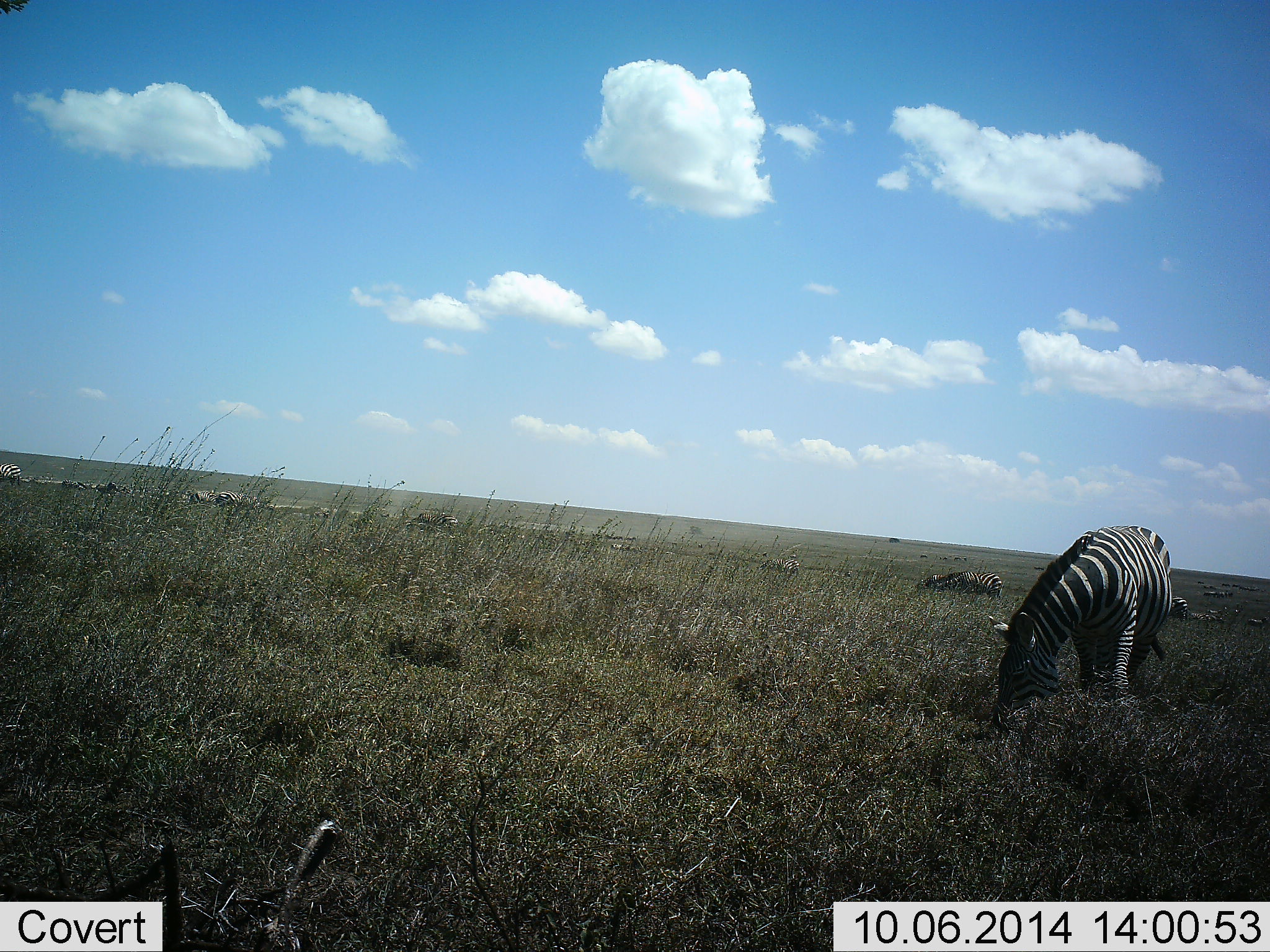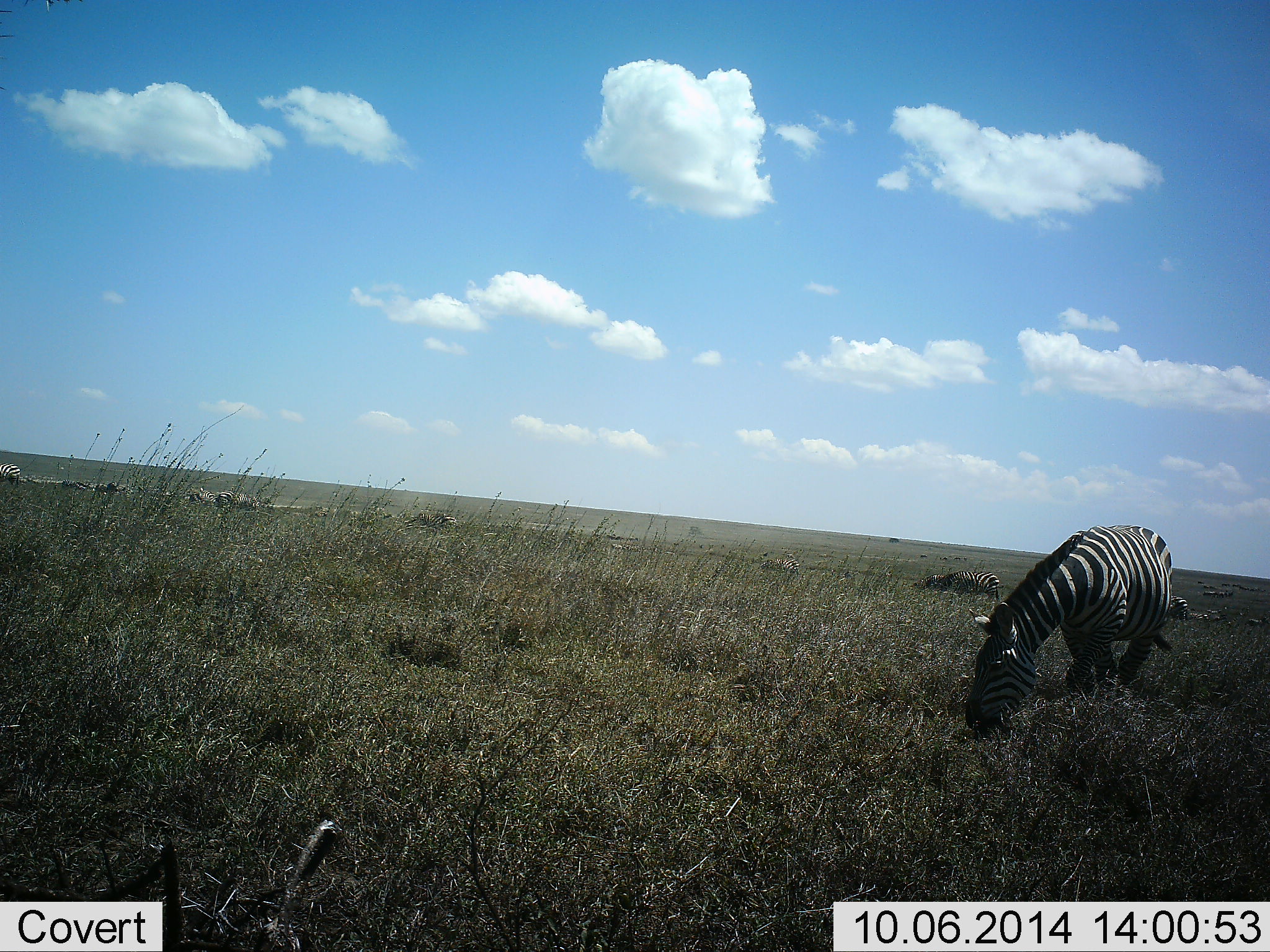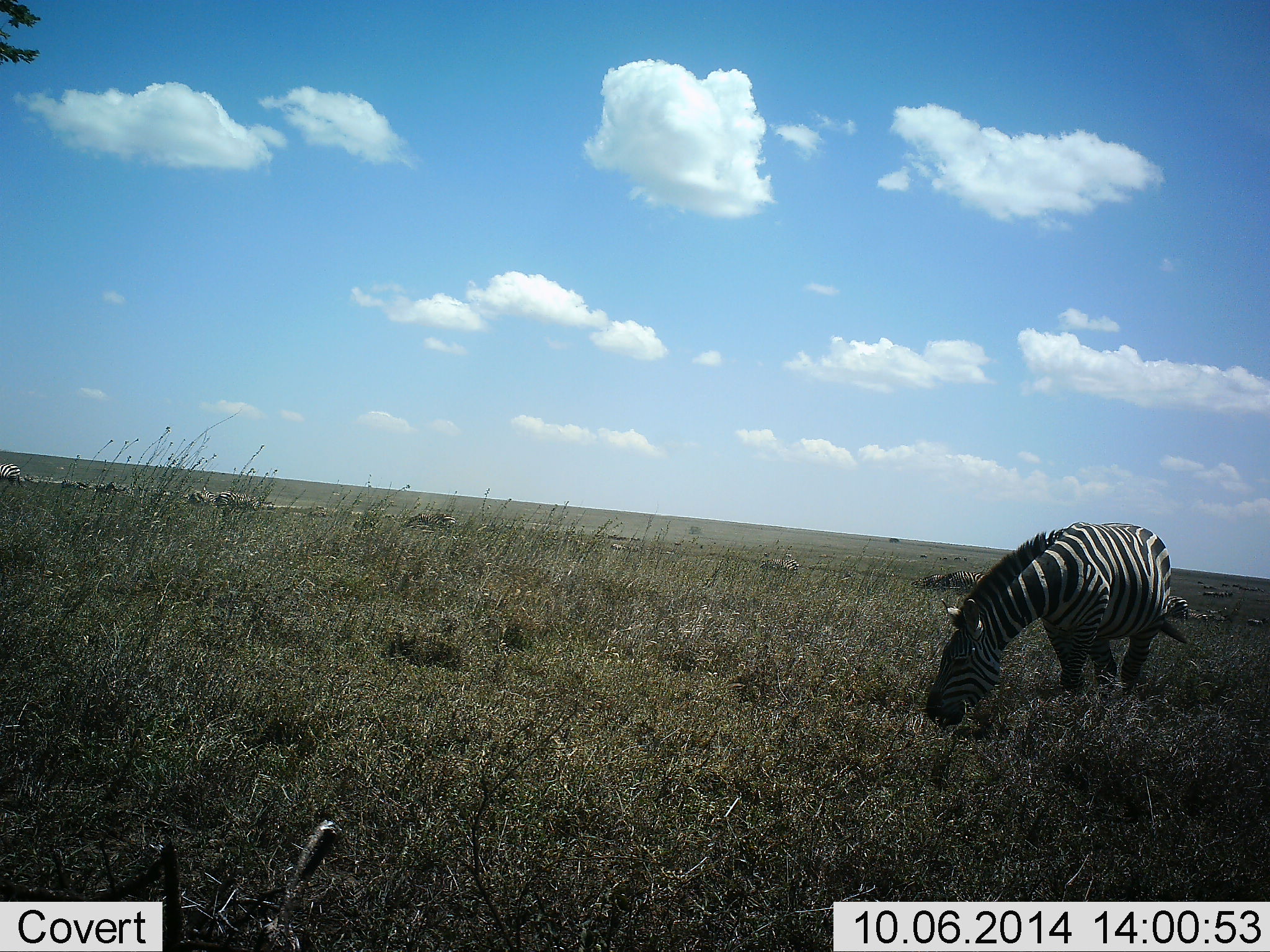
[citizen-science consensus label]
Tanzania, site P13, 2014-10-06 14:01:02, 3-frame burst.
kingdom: Animalia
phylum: Chordata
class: Mammalia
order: Perissodactyla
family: Equidae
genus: Equus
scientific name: Equus quagga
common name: plains zebra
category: zebra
Zebra (plains zebra) (Equus quagga), count 4. Behavior (volunteer vote fractions): standing 10%, resting 30%, moving 0%, interacting 0%. Young present (vote fraction): 0%. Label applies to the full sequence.